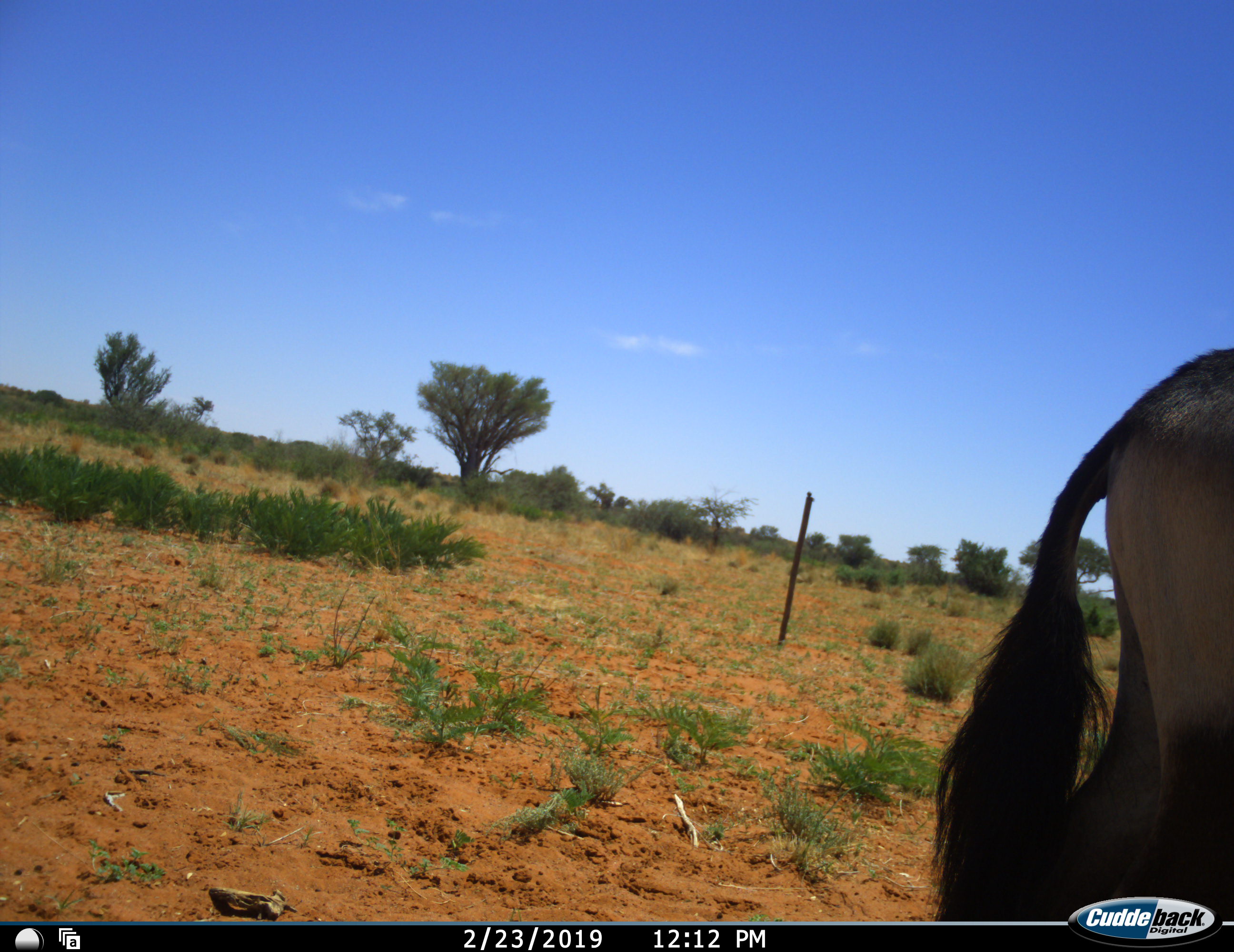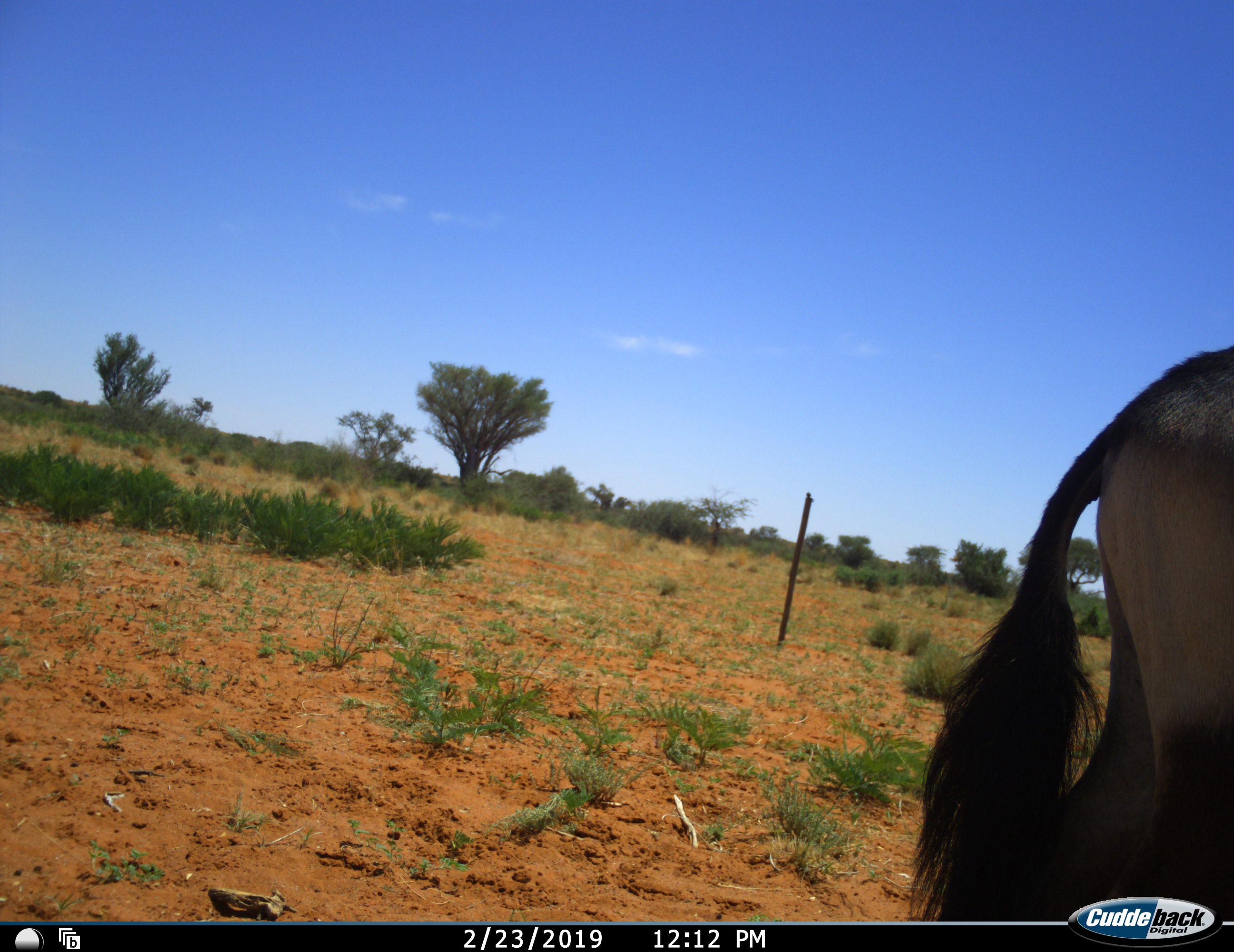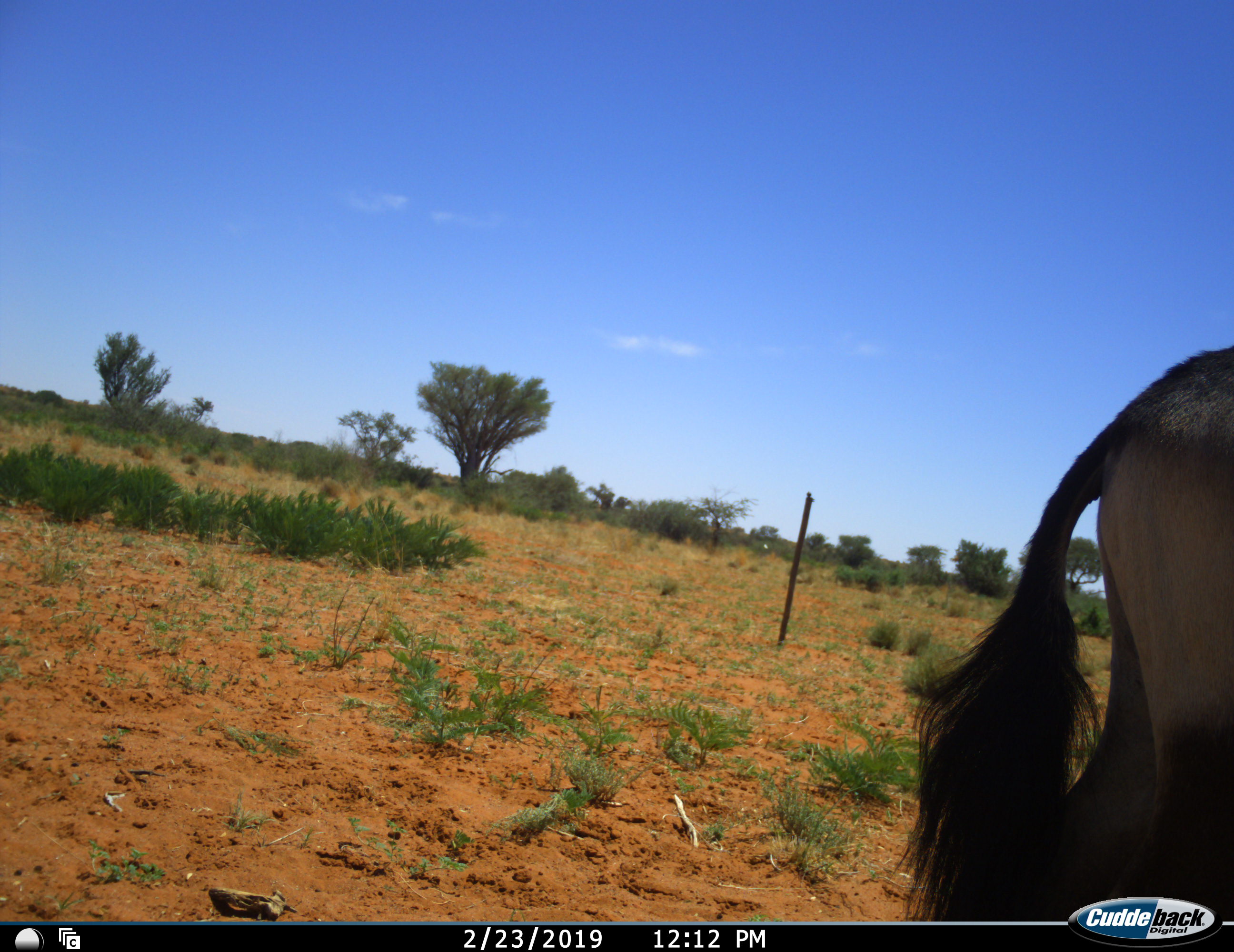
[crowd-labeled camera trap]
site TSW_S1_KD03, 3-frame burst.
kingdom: Animalia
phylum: Chordata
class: Mammalia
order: Artiodactyla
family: Bovidae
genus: Oryx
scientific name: Oryx gazella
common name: gemsbok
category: oryx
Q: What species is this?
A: Oryx (gemsbok) (Oryx gazella).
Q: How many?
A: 1.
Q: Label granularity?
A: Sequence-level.